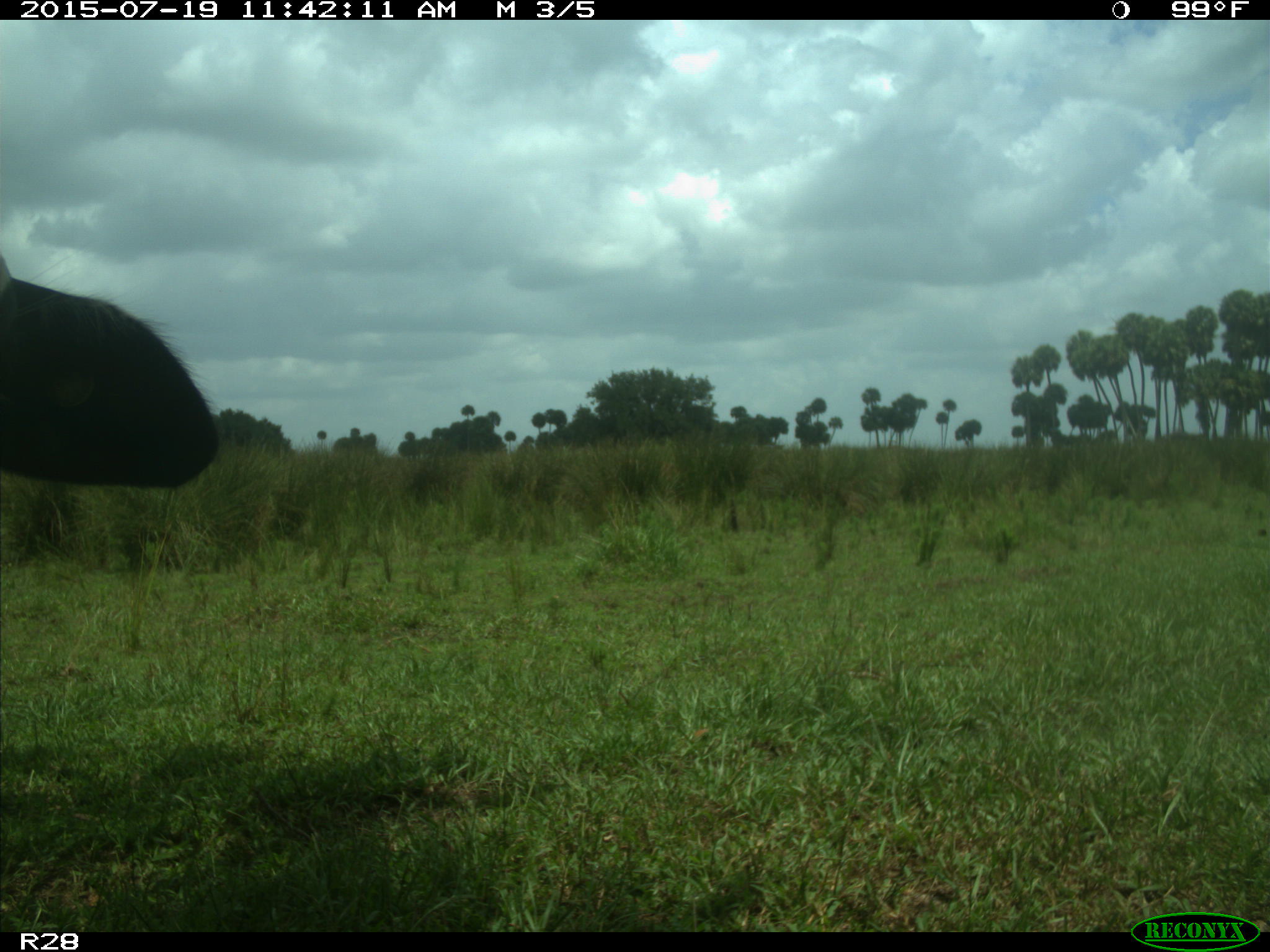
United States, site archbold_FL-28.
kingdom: Animalia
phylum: Chordata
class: Mammalia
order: Artiodactyla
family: Bovidae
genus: Bos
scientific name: Bos taurus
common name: domestic cow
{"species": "Bos taurus (domestic cow)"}